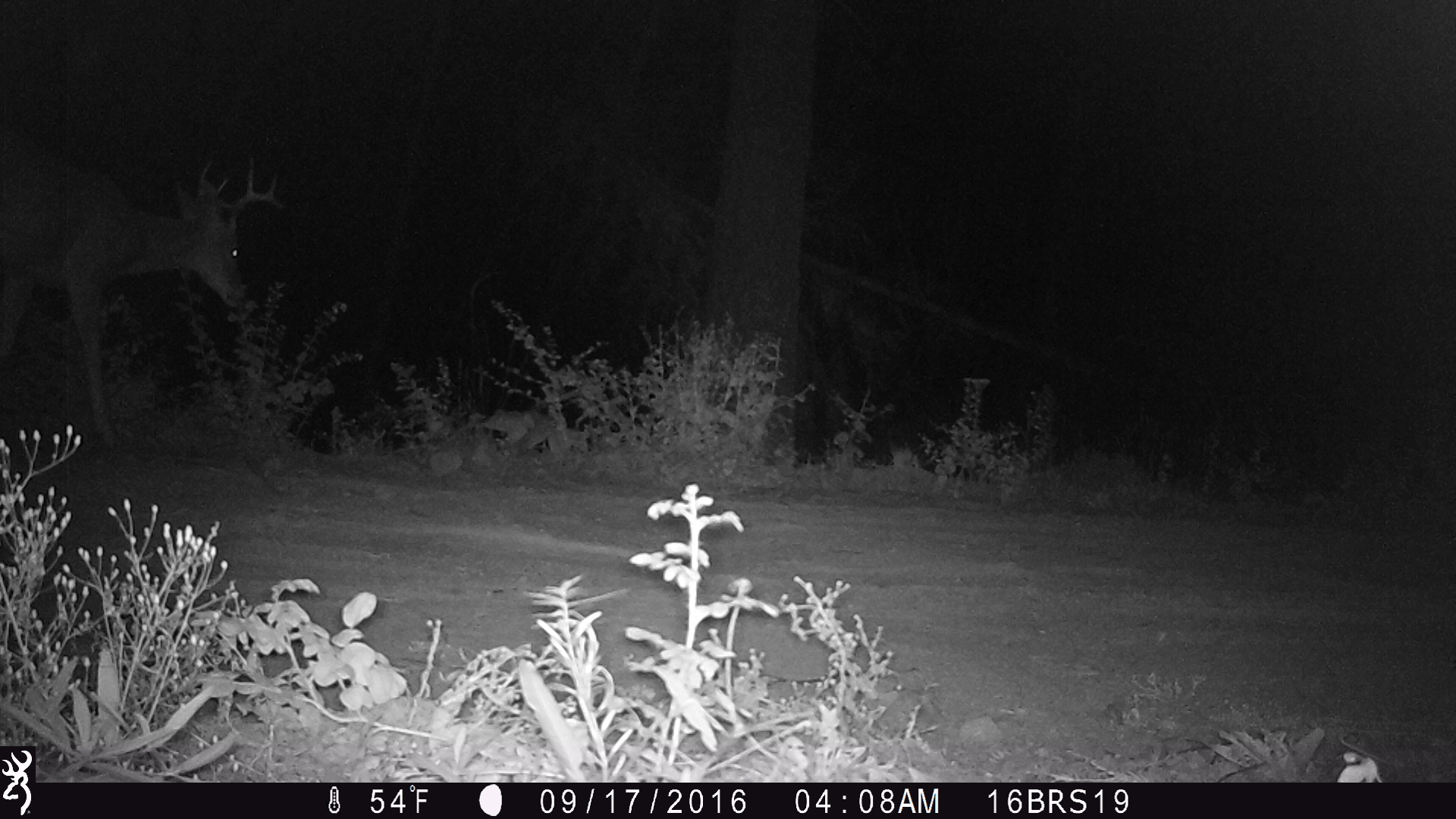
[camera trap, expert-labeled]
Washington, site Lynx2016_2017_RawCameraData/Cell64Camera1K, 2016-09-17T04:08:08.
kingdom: Animalia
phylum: Chordata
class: Mammalia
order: Artiodactyla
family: Cervidae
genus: Odocoileus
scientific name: Odocoileus virginianus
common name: white-tailed deer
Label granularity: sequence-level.